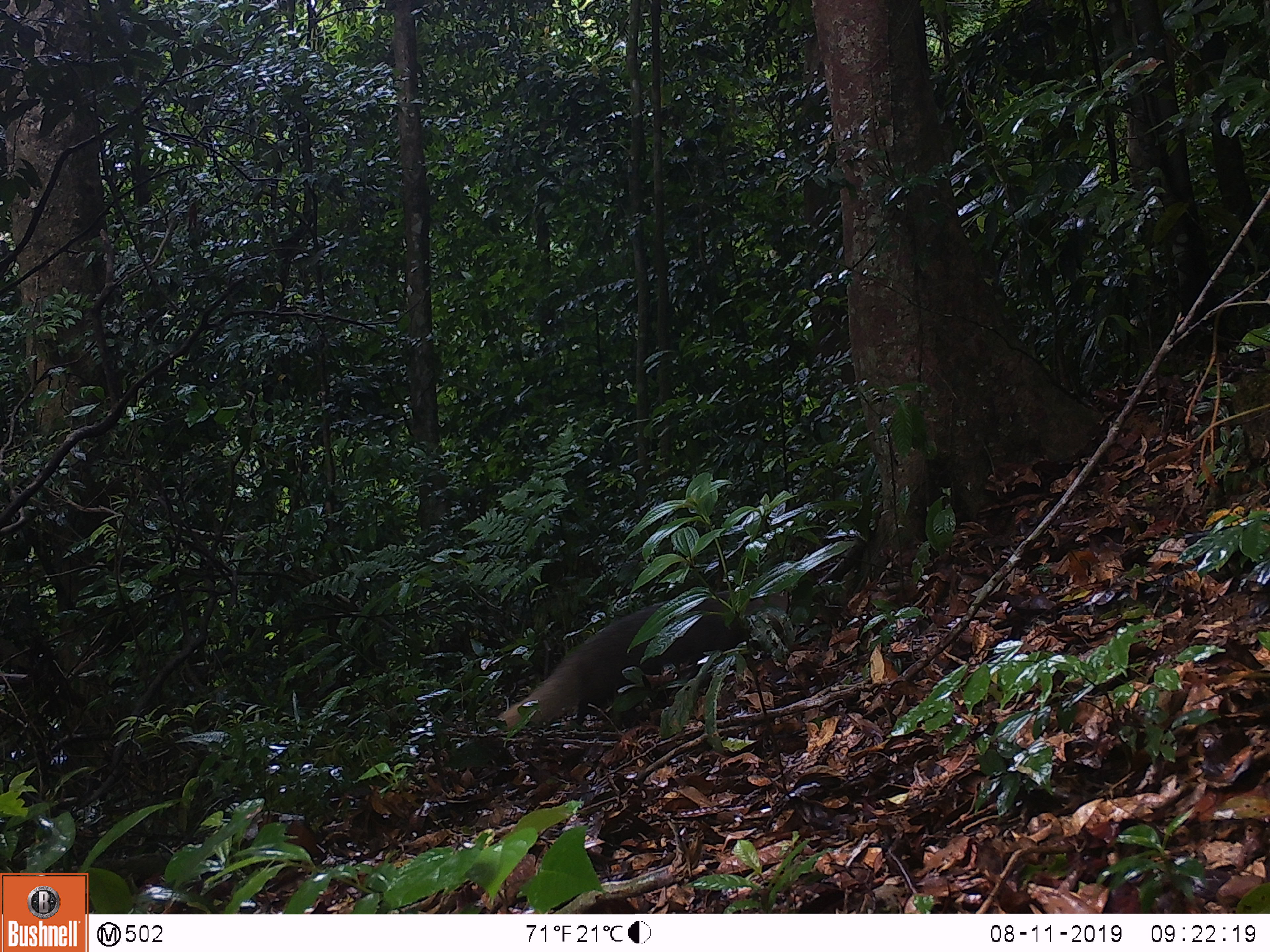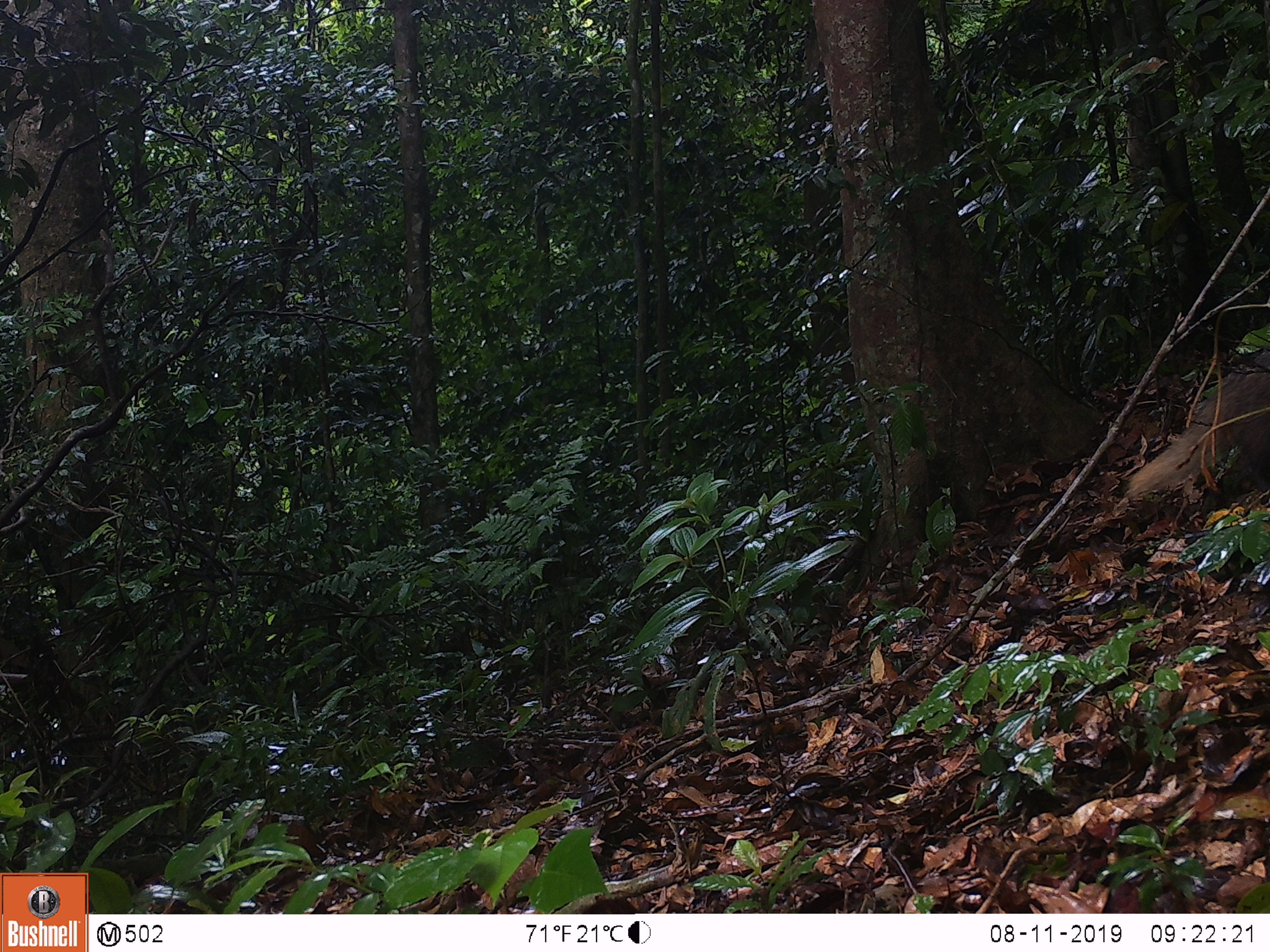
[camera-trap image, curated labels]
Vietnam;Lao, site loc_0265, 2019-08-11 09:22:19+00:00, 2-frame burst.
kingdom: Animalia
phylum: Chordata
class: Mammalia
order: Carnivora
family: Herpestidae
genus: Urva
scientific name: Urva urva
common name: crab-eating mongoose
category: crab eating mongoose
Crab eating mongoose (crab-eating mongoose) (Urva urva). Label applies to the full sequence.